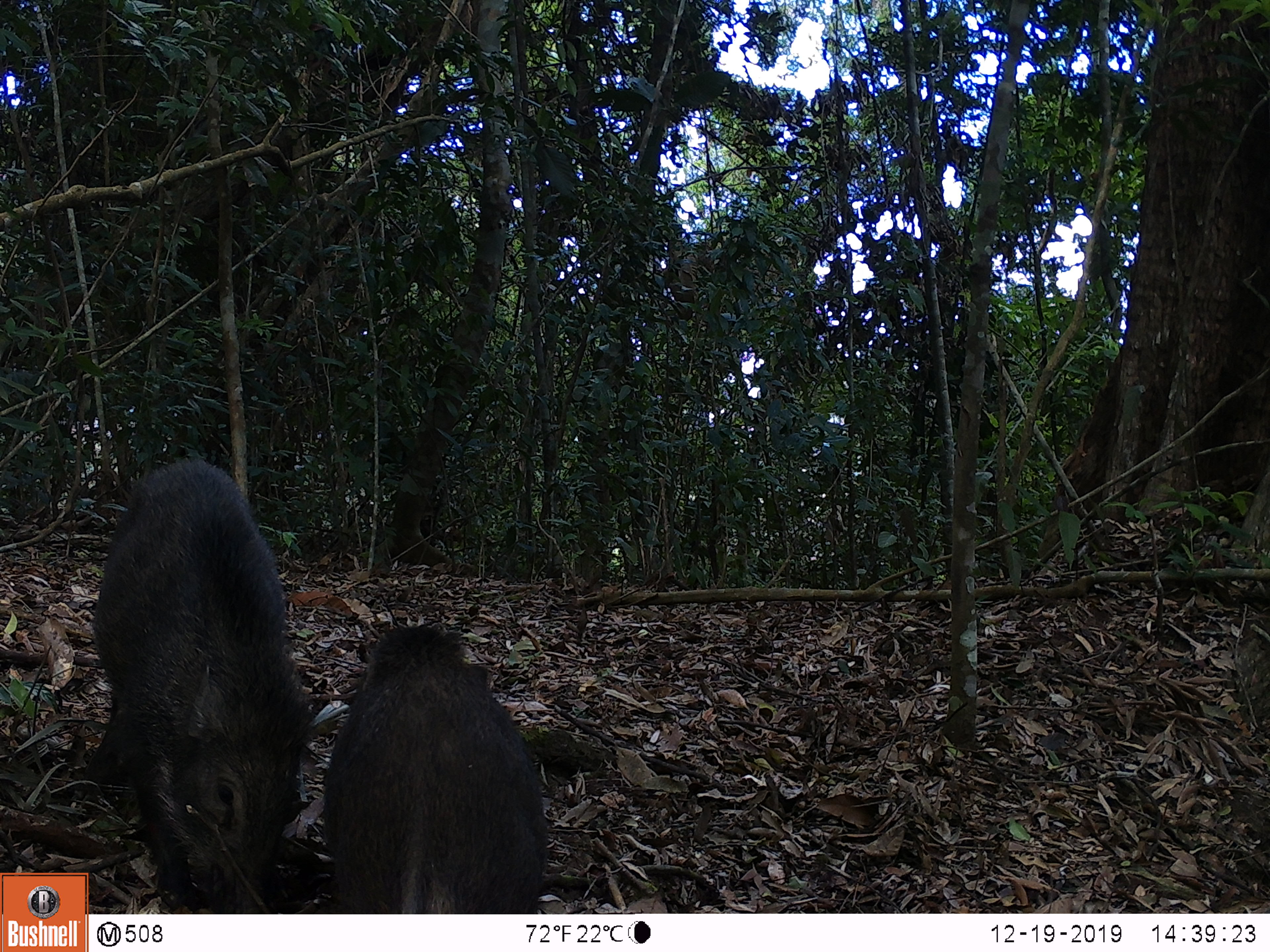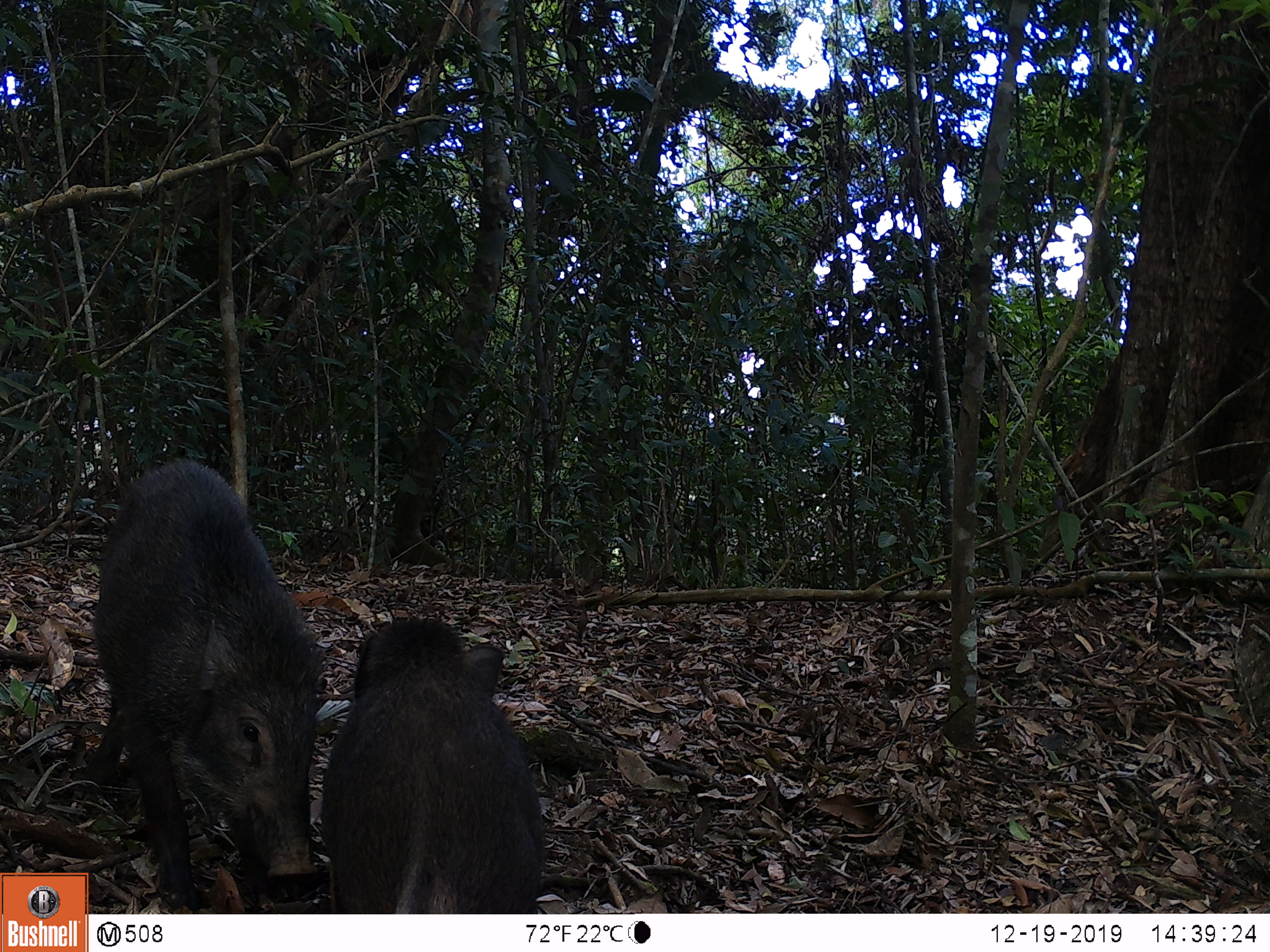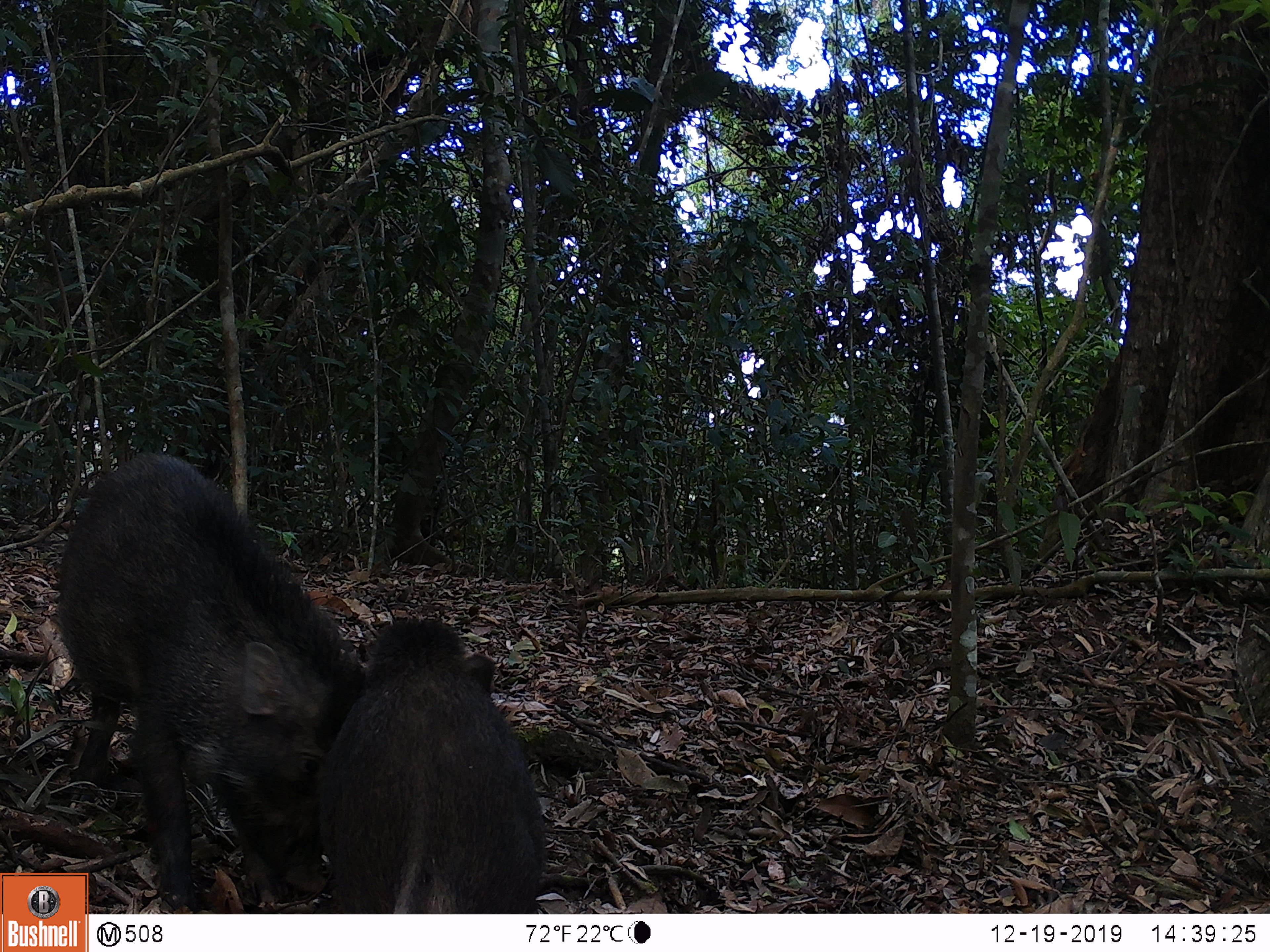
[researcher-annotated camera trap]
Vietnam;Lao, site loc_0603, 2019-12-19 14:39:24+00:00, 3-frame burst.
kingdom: Animalia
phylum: Chordata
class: Mammalia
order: Artiodactyla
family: Suidae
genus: Sus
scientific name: Sus scrofa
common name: eurasian wild pig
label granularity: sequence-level